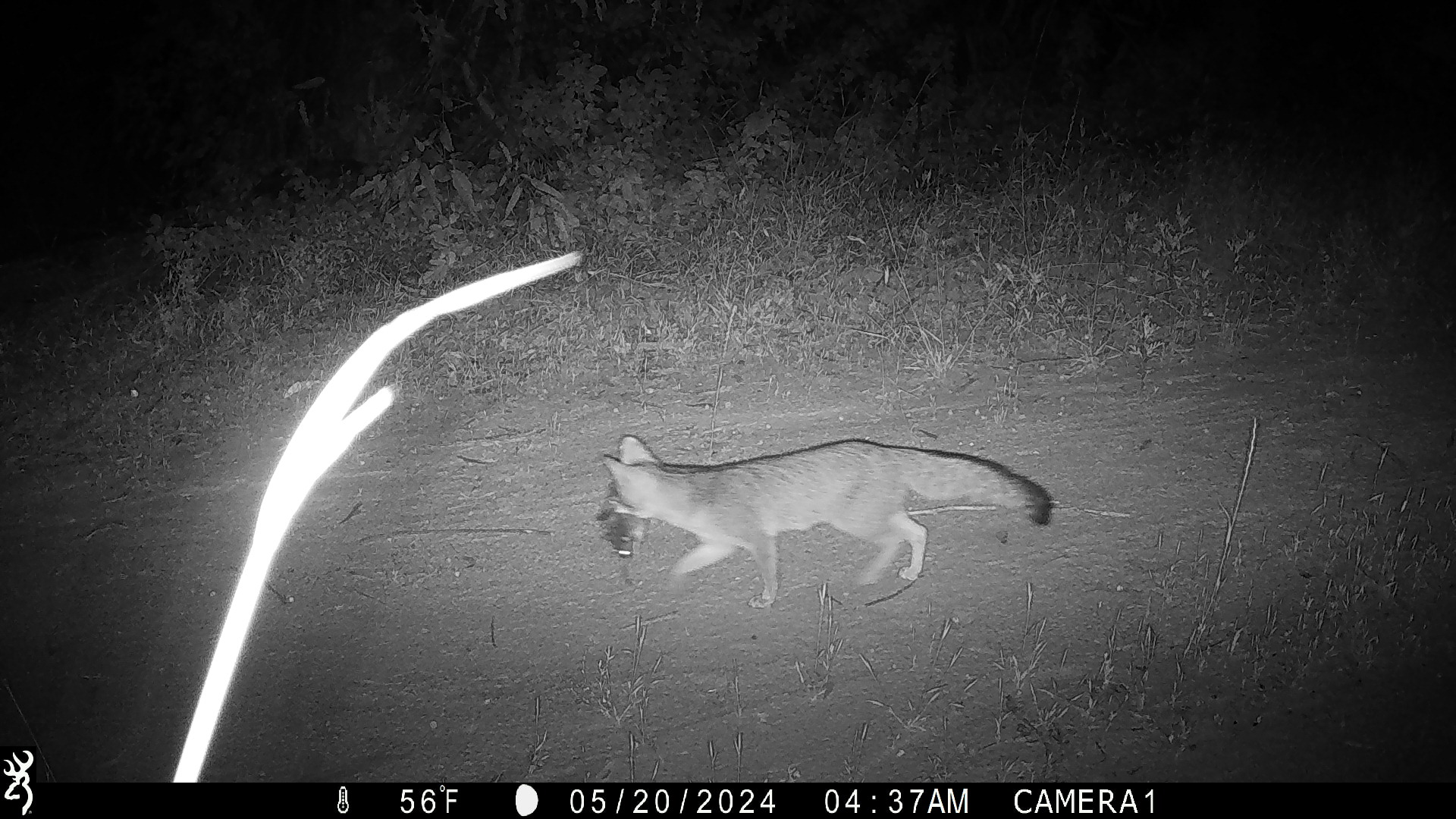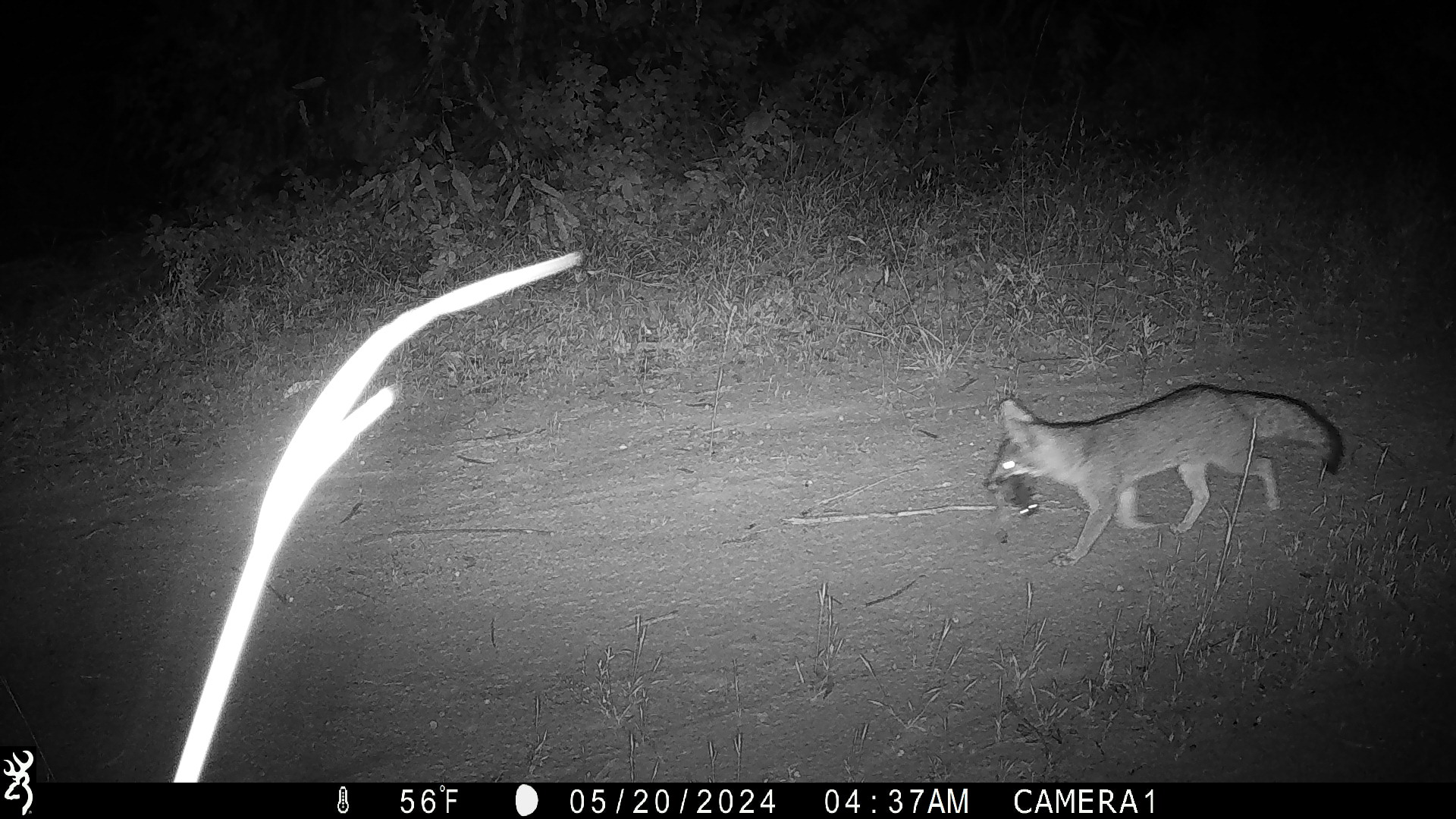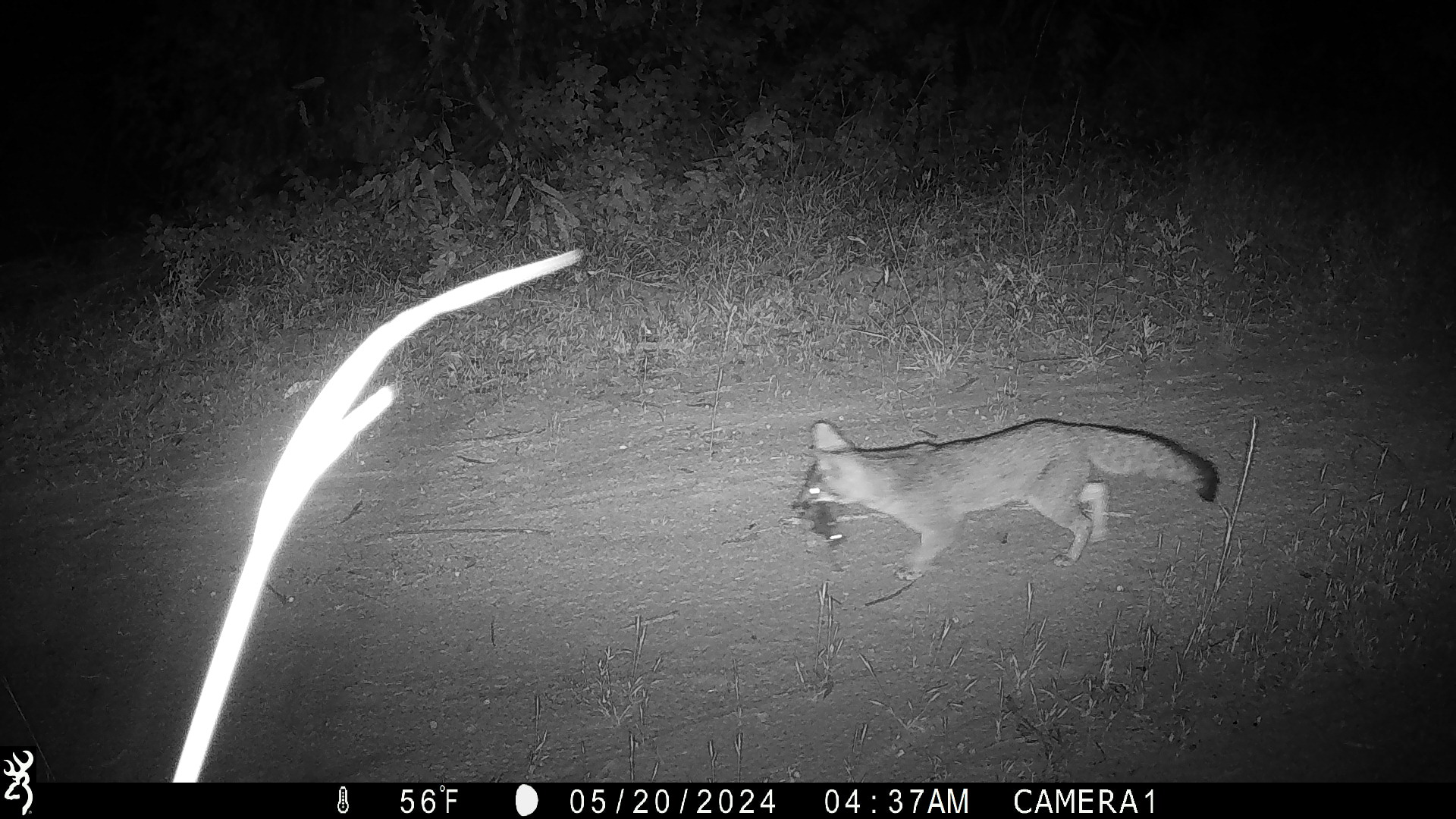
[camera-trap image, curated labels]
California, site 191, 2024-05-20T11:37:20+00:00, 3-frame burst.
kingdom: Animalia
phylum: Chordata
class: Mammalia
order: Carnivora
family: Canidae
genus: Urocyon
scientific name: Urocyon cinereoargenteus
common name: gray fox